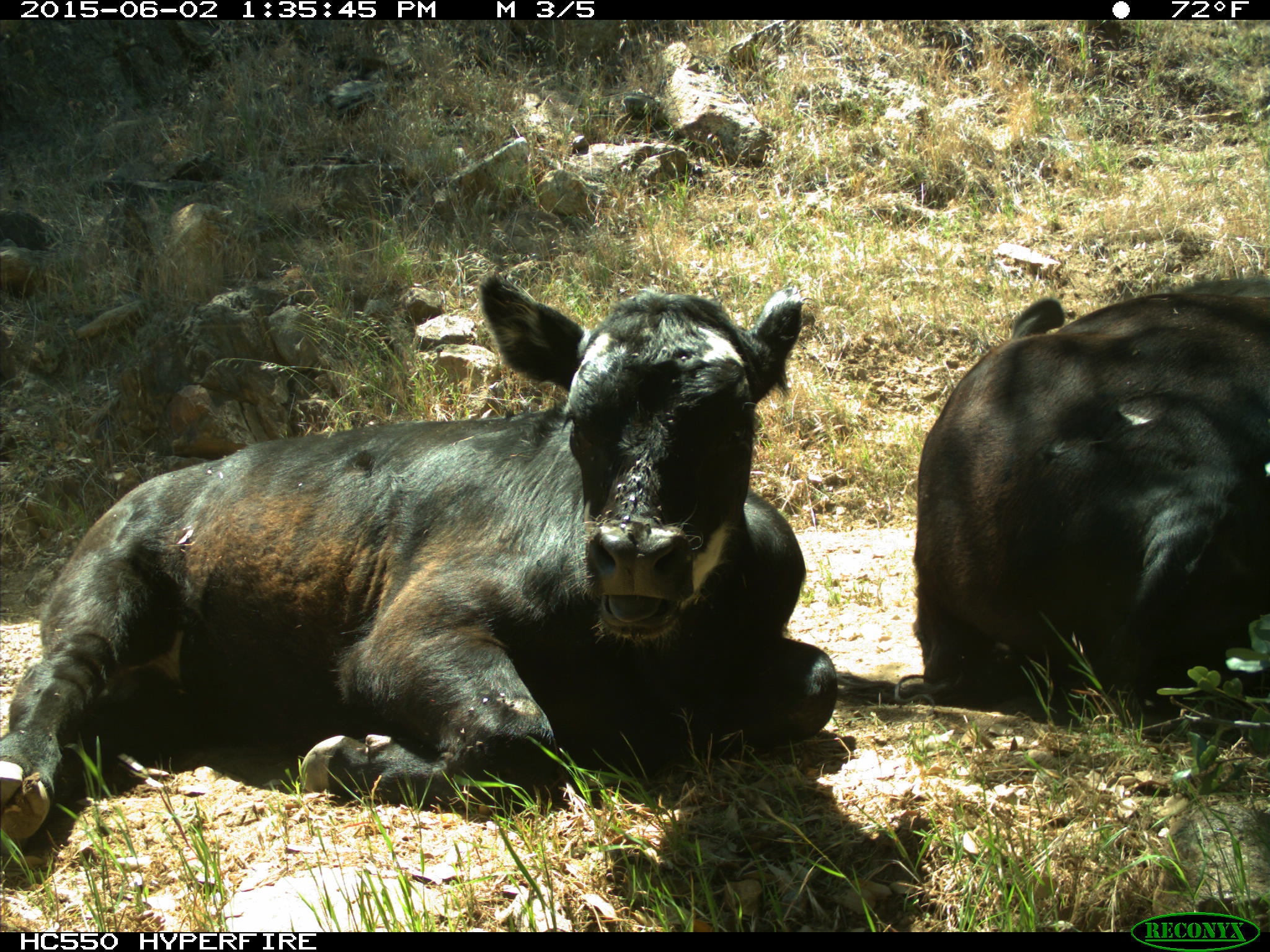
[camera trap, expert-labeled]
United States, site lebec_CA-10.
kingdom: Animalia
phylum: Chordata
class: Mammalia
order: Artiodactyla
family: Bovidae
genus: Bos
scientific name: Bos taurus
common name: domestic cow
Bos taurus (domestic cow).